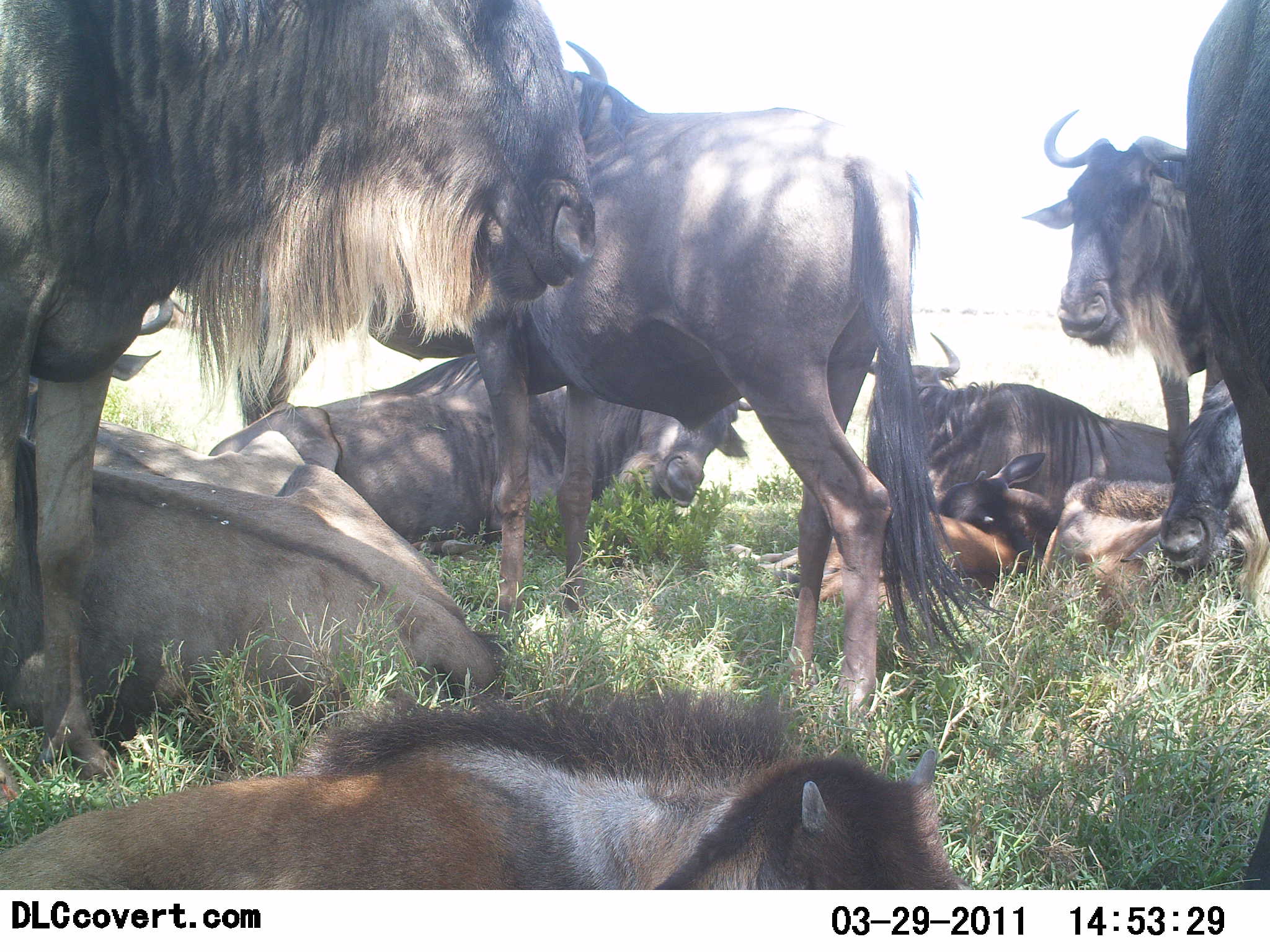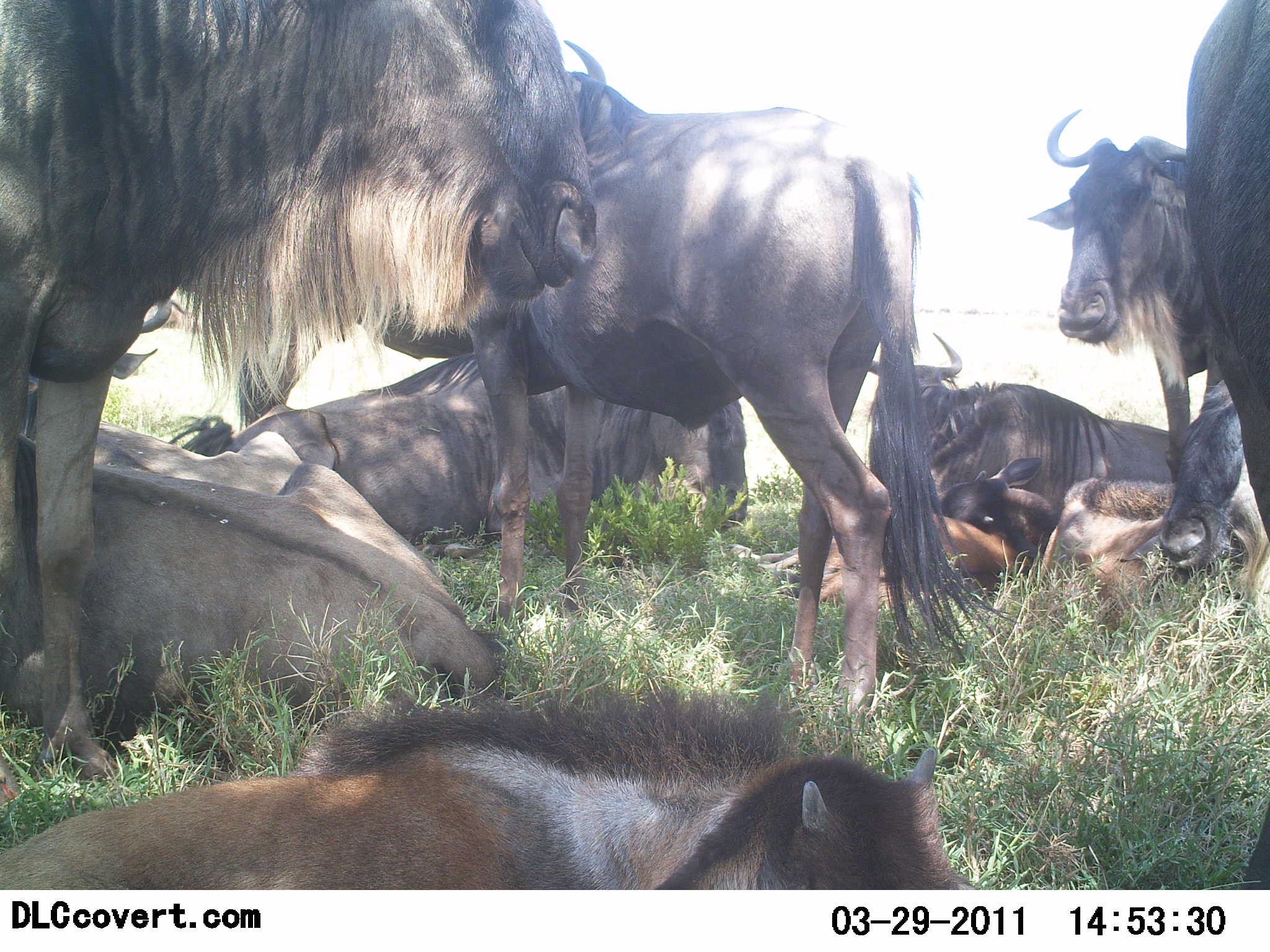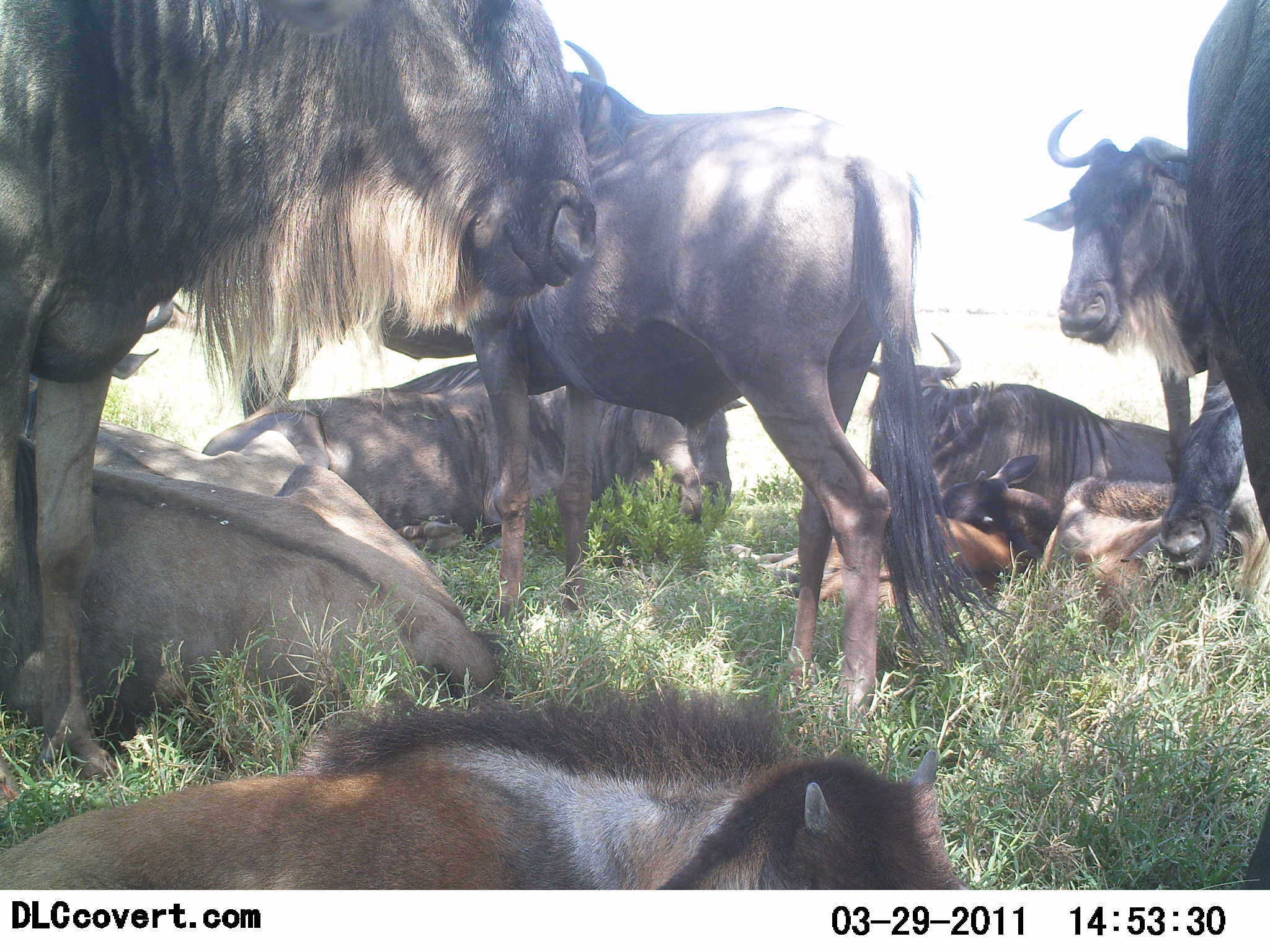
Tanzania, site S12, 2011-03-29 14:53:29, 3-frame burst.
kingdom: Animalia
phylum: Chordata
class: Mammalia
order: Artiodactyla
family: Bovidae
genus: Connochaetes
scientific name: Connochaetes taurinus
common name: blue wildebeest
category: wildebeest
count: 10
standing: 73%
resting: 91%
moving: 0%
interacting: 45%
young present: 45%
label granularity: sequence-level